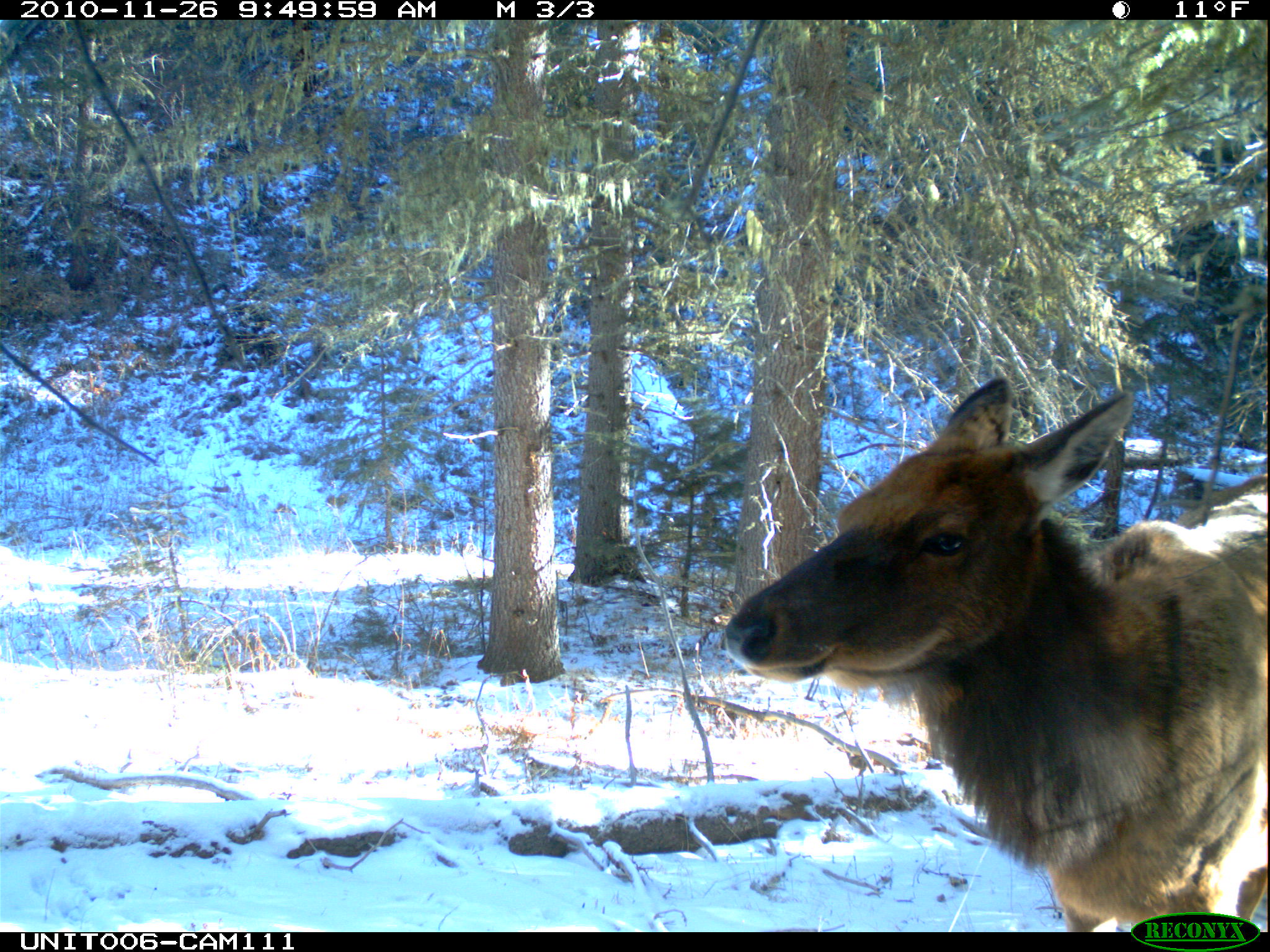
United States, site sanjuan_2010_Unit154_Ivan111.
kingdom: Animalia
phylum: Chordata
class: Mammalia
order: Artiodactyla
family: Cervidae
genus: Cervus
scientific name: Cervus elaphus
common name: red deer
Cervus elaphus (red deer).